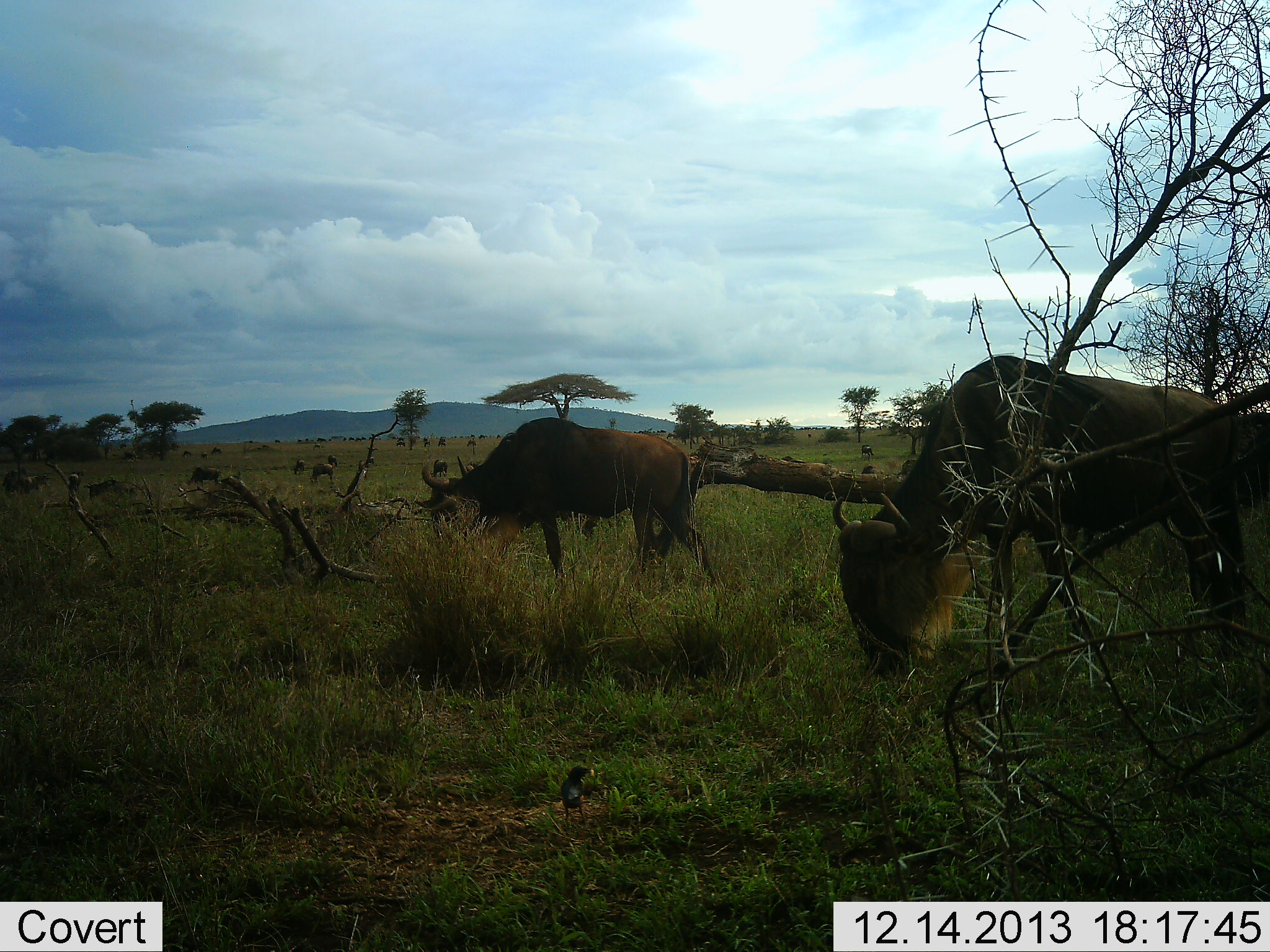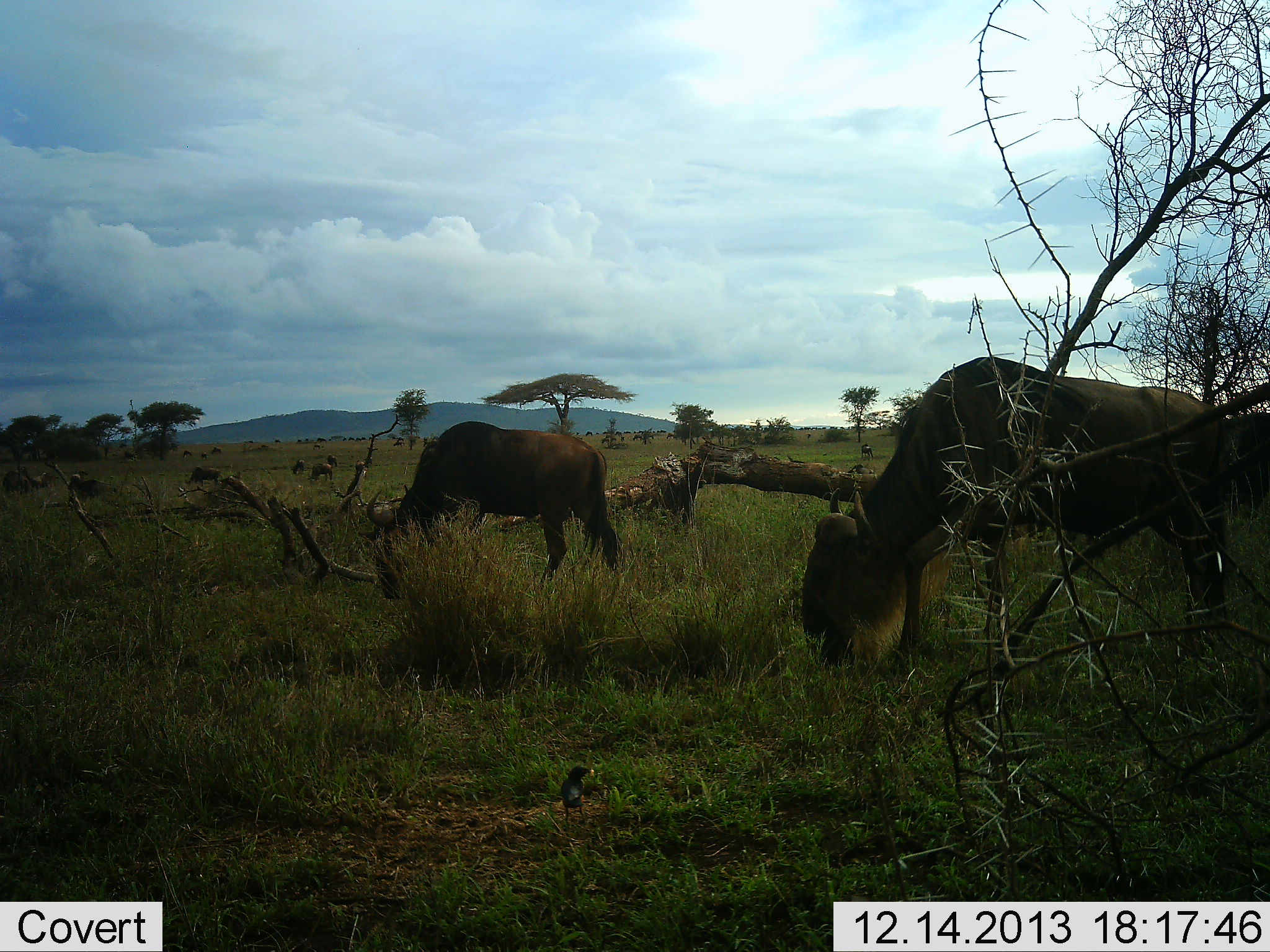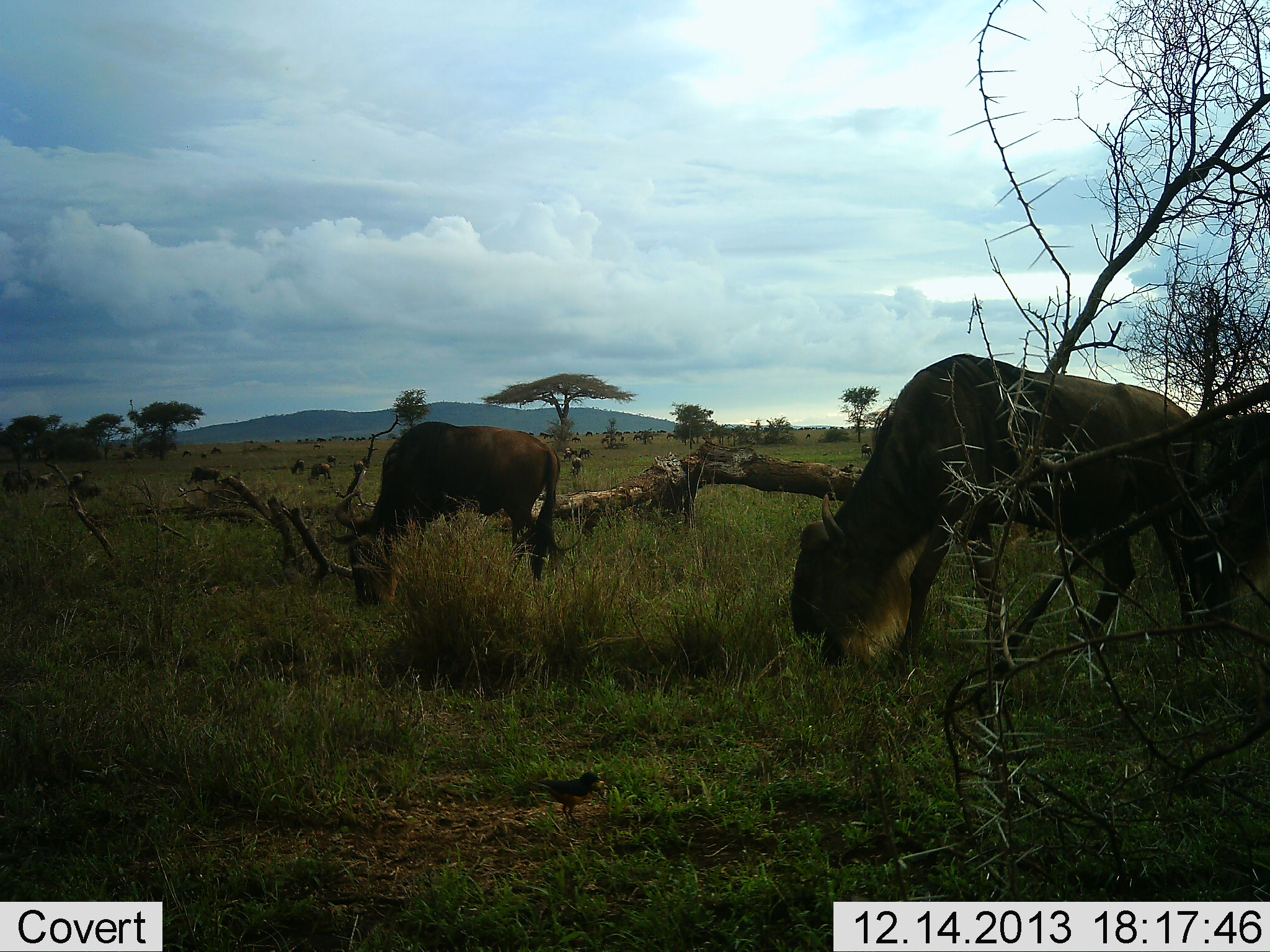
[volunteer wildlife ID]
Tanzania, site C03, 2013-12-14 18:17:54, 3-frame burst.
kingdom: Animalia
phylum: Chordata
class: Mammalia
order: Artiodactyla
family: Bovidae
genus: Connochaetes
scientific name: Connochaetes taurinus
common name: blue wildebeest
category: wildebeest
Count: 11-50.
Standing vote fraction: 45%.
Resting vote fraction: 0%.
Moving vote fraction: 27%.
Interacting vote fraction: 0%.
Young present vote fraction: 0%.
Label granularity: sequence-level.